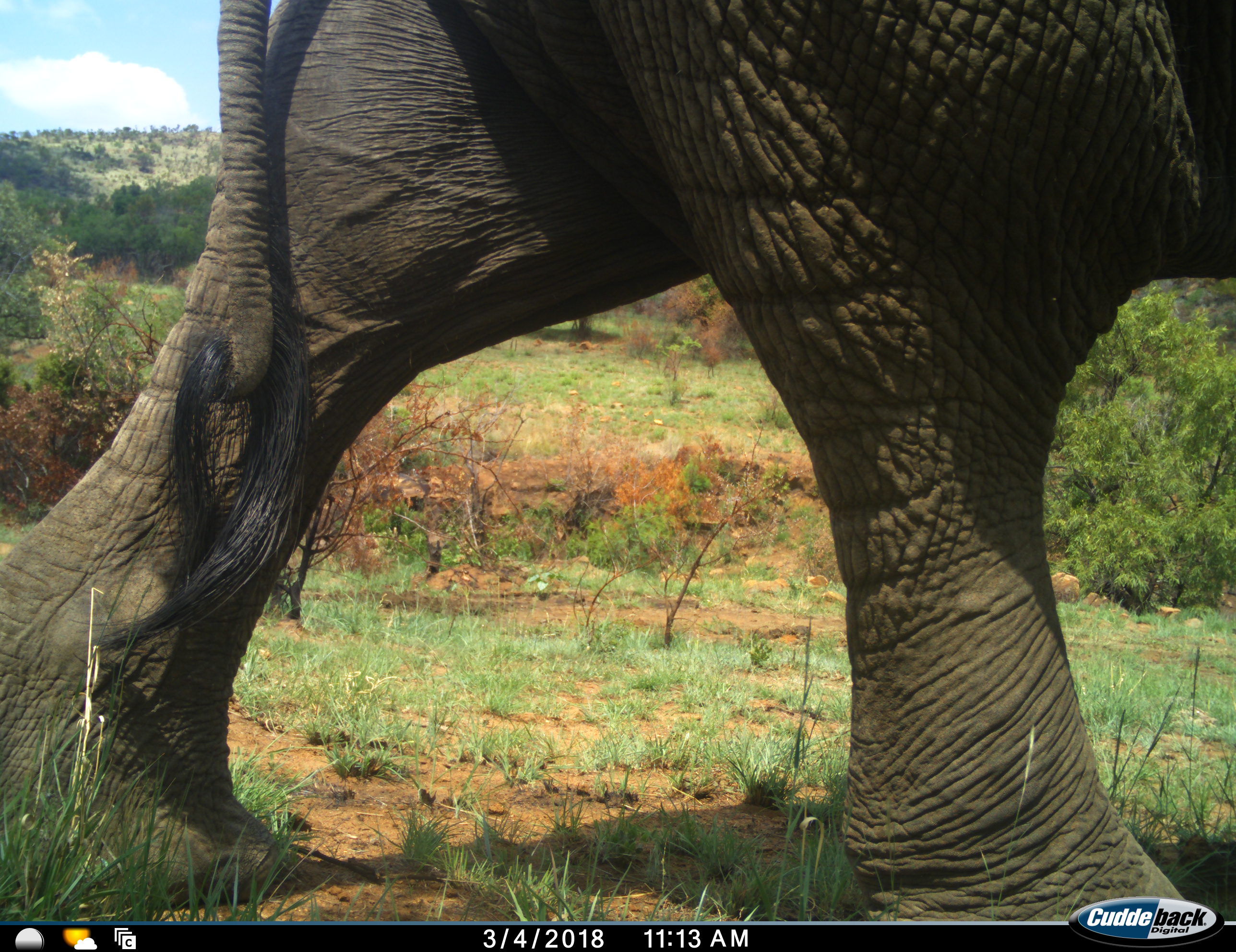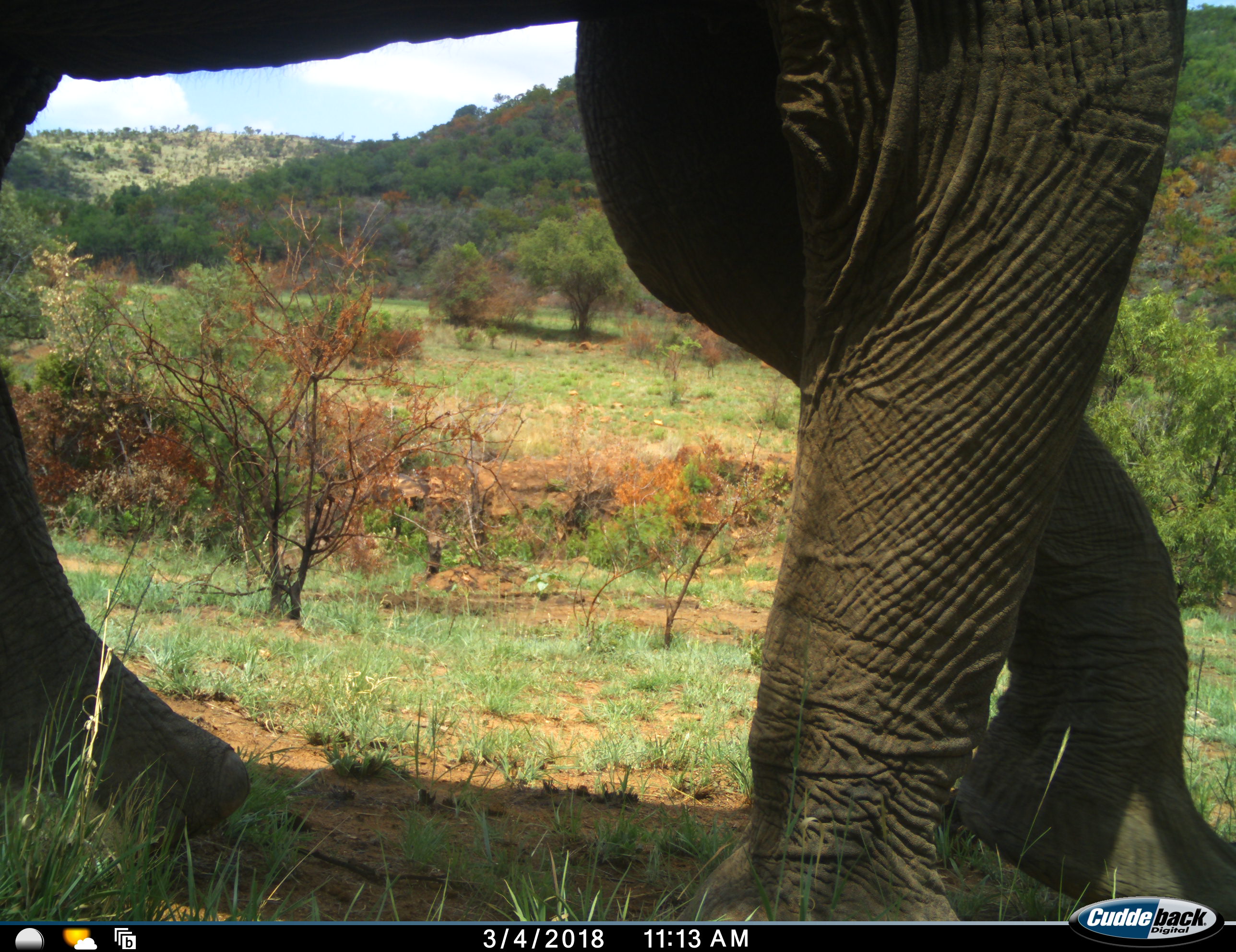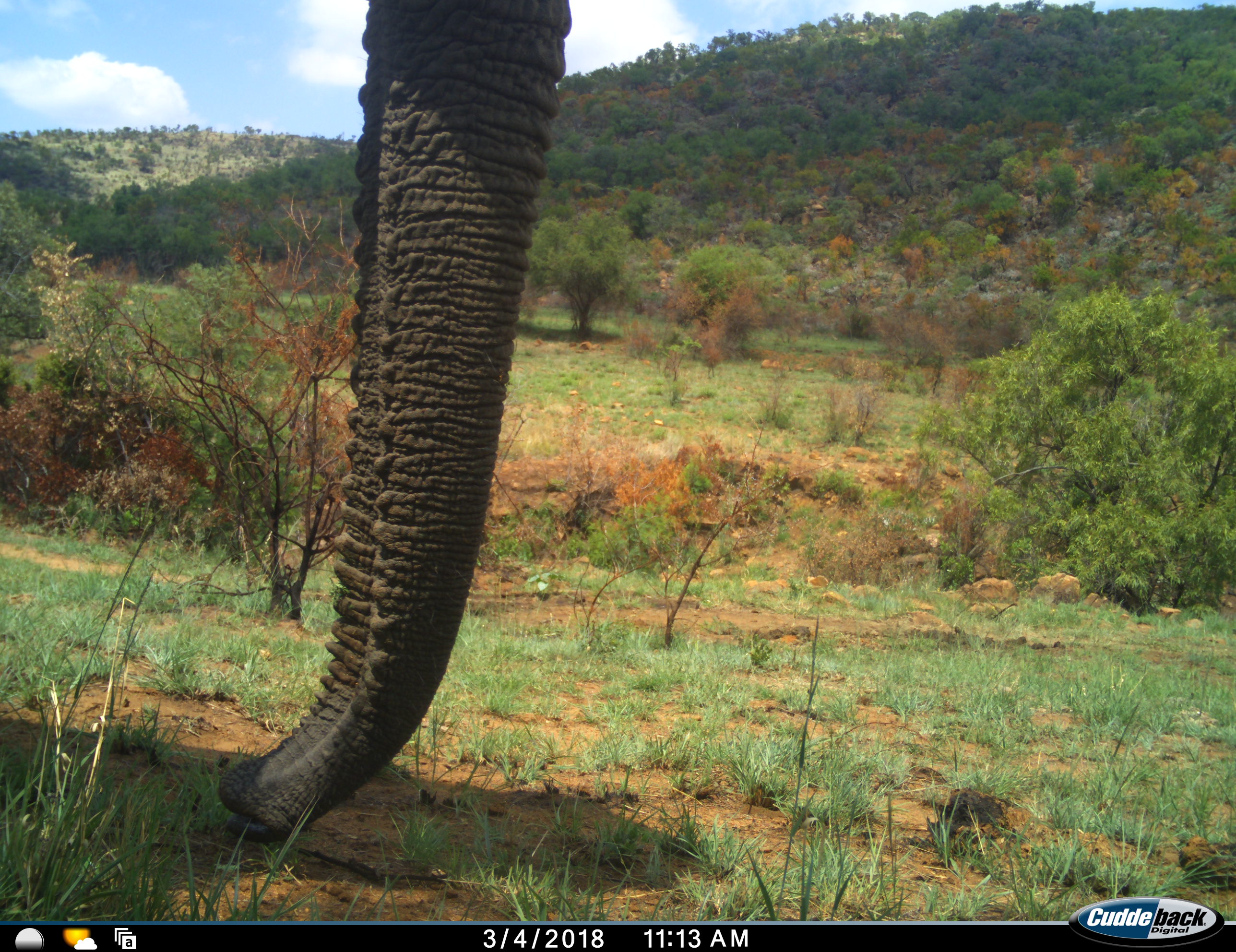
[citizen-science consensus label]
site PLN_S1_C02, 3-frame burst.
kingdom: Animalia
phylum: Chordata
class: Mammalia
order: Proboscidea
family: Elephantidae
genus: Loxodonta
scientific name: Loxodonta africana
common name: african bush elephant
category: elephant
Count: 1.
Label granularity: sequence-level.